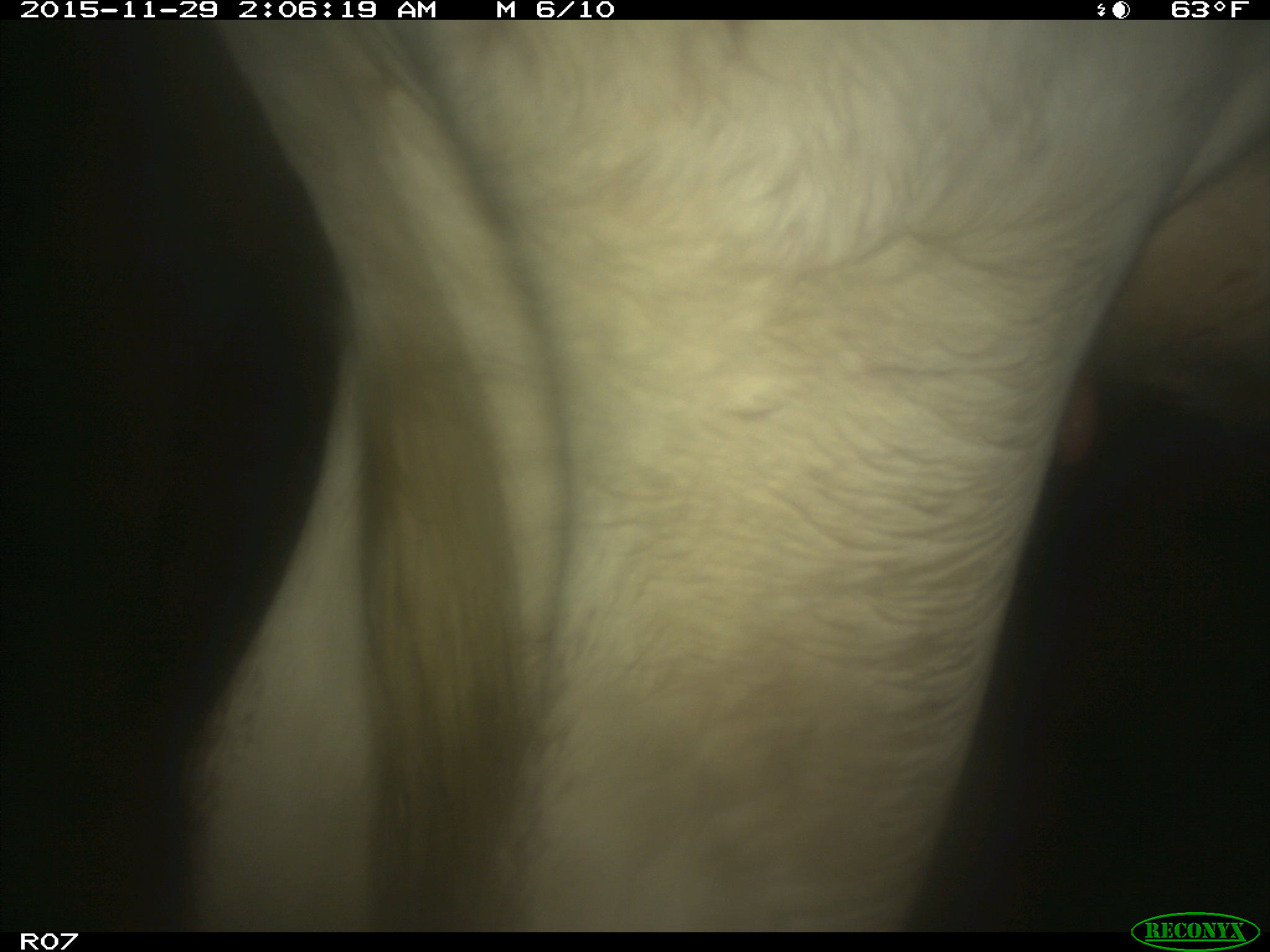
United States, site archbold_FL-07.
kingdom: Animalia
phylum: Chordata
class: Mammalia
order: Artiodactyla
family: Bovidae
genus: Bos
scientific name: Bos taurus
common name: domestic cow